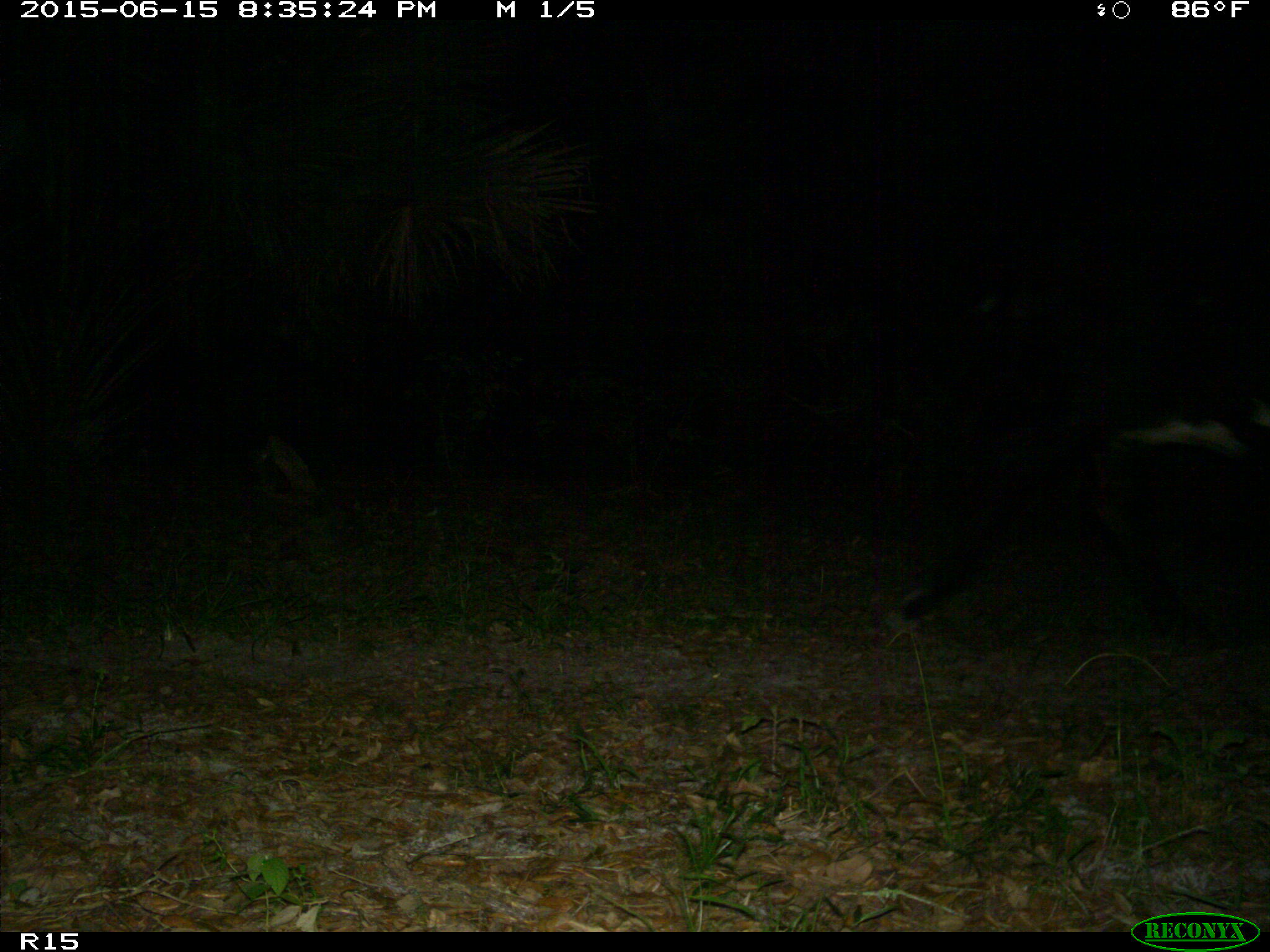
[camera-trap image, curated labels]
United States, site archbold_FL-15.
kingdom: Animalia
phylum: Chordata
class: Mammalia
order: Artiodactyla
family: Bovidae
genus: Bos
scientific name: Bos taurus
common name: domestic cow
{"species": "Bos taurus (domestic cow)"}